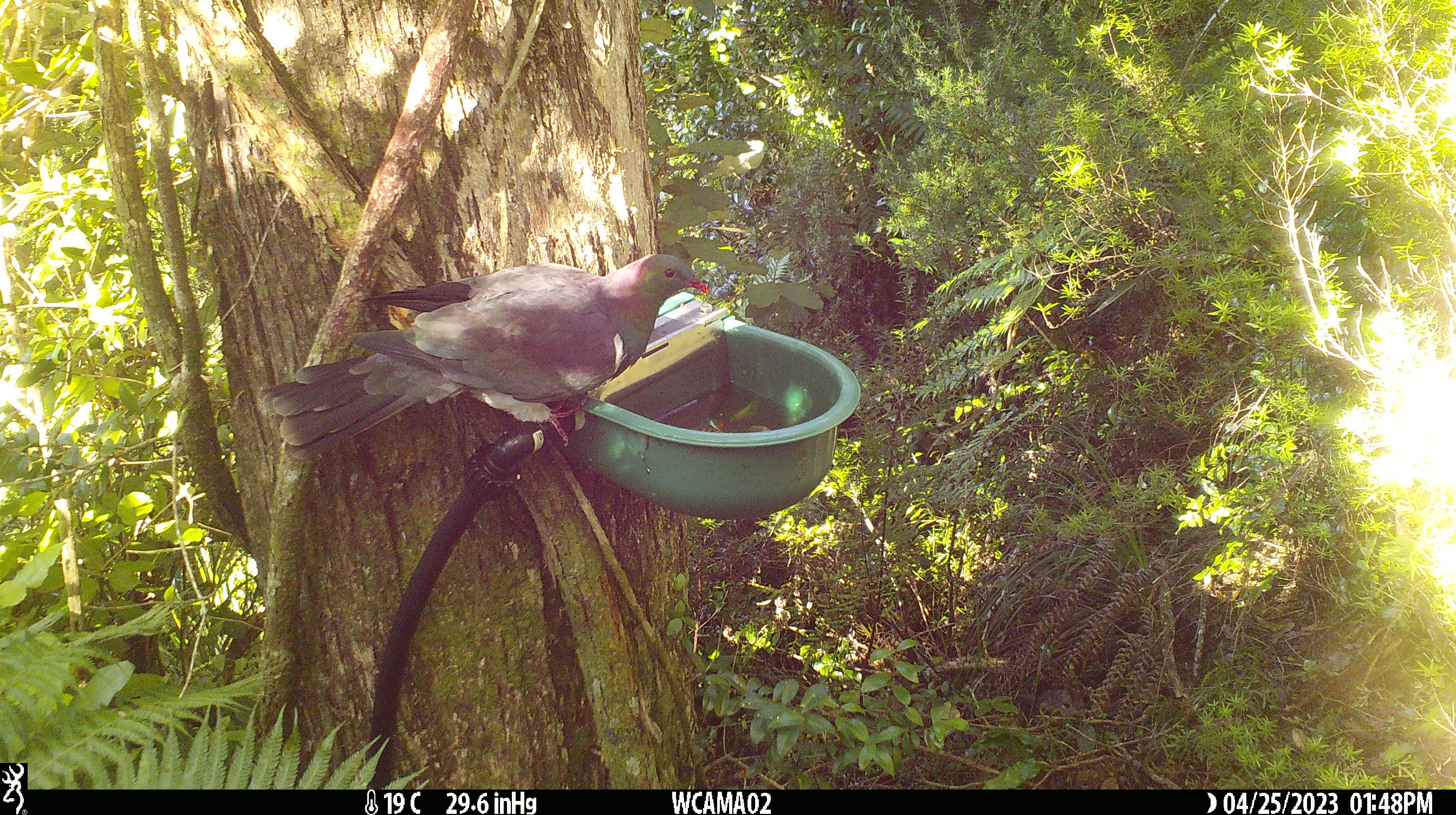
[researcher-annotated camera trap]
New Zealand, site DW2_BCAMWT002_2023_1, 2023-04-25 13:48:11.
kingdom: Animalia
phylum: Chordata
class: Aves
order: Columbiformes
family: Columbidae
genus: Hemiphaga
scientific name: Hemiphaga novaeseelandiae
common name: new zealand pigeon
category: kereru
Kereru (new zealand pigeon) (Hemiphaga novaeseelandiae).